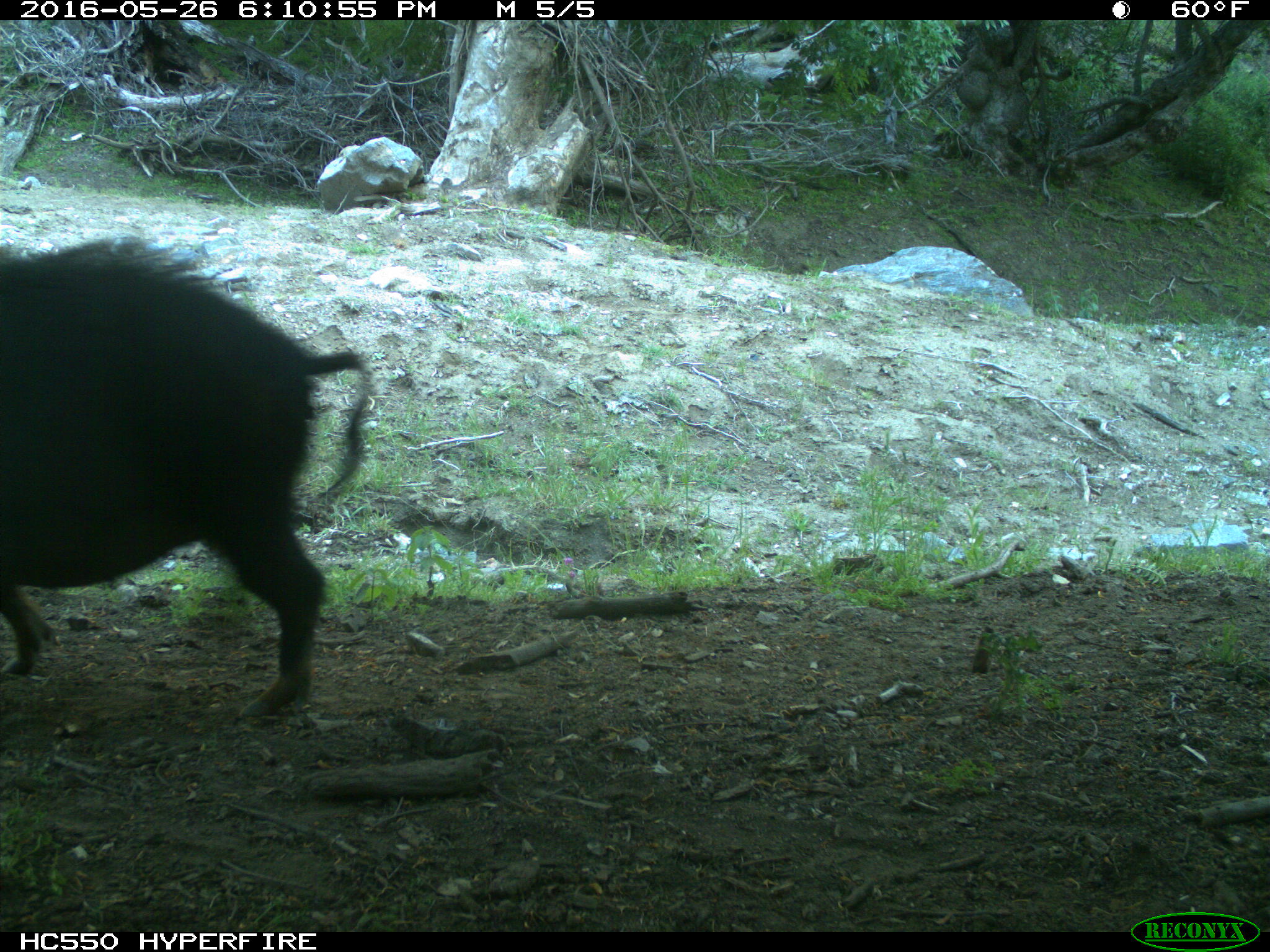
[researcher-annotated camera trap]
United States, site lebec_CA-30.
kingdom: Animalia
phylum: Chordata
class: Mammalia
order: Artiodactyla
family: Suidae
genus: Sus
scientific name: Sus scrofa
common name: wild boar